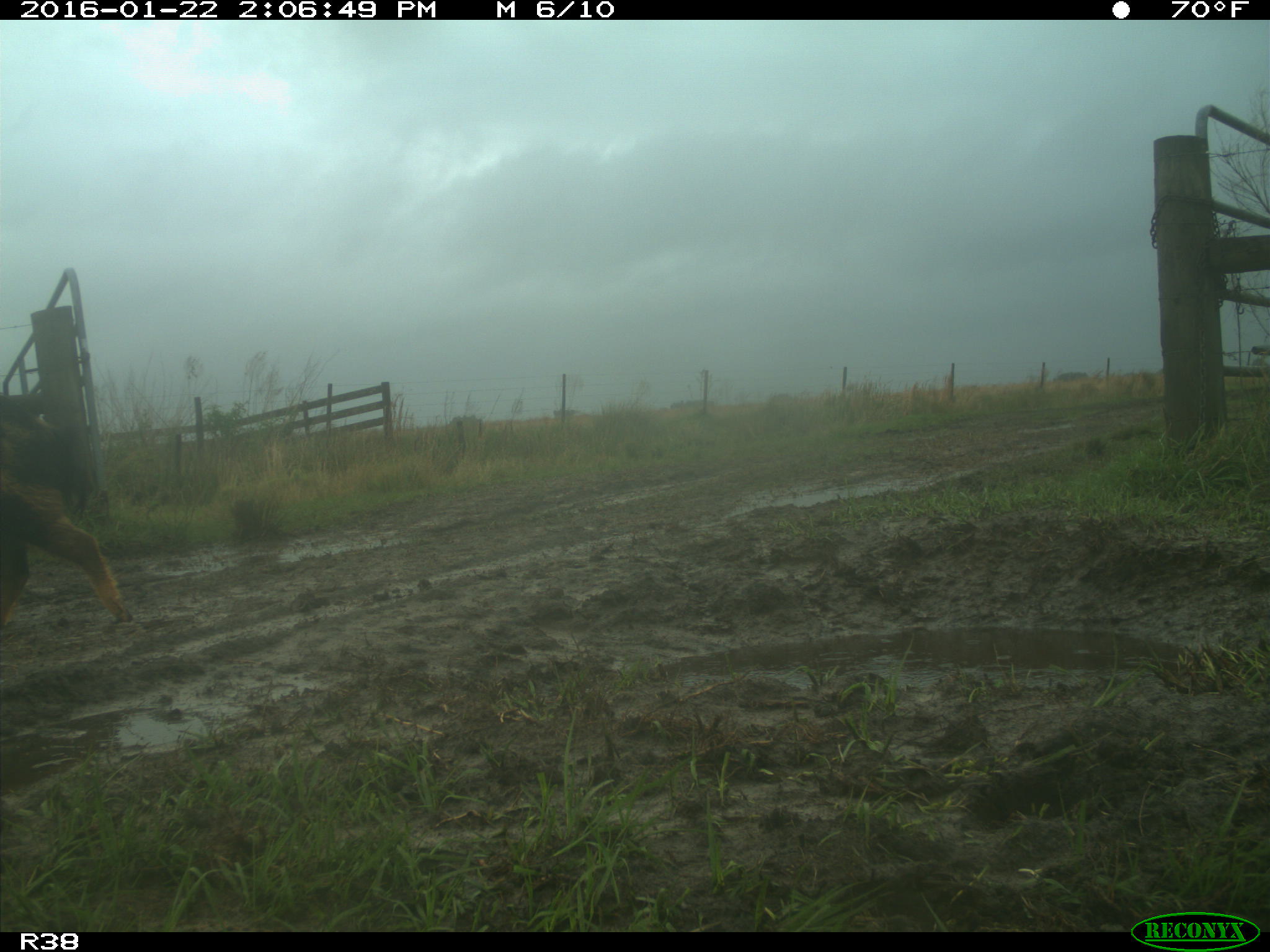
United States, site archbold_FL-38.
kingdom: Animalia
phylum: Chordata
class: Mammalia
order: Artiodactyla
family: Suidae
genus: Sus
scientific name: Sus scrofa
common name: wild boar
Sus scrofa (wild boar).